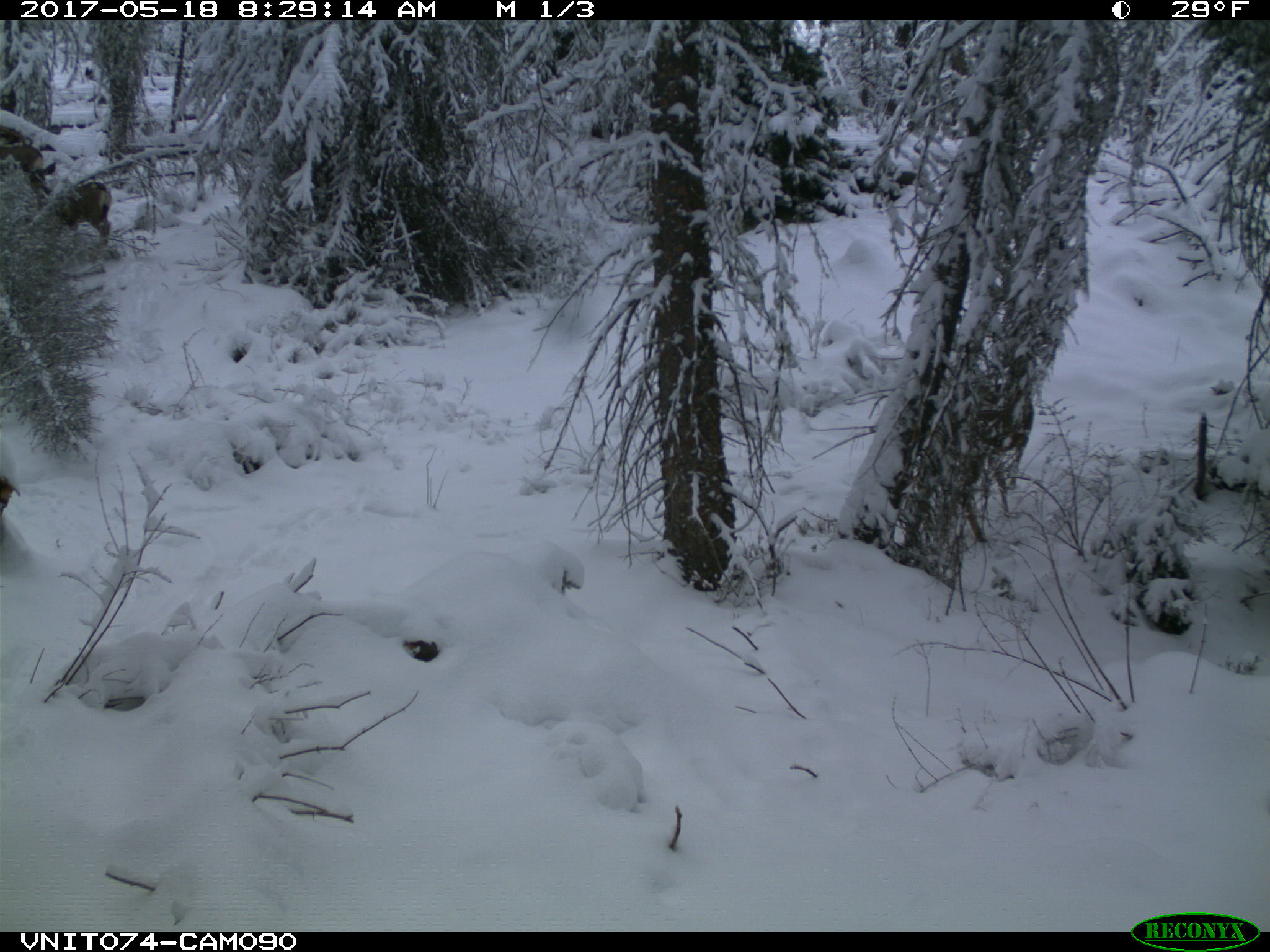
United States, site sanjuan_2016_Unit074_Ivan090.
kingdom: Animalia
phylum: Chordata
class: Mammalia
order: Artiodactyla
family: Cervidae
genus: Odocoileus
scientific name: Odocoileus hemionus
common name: mule deer